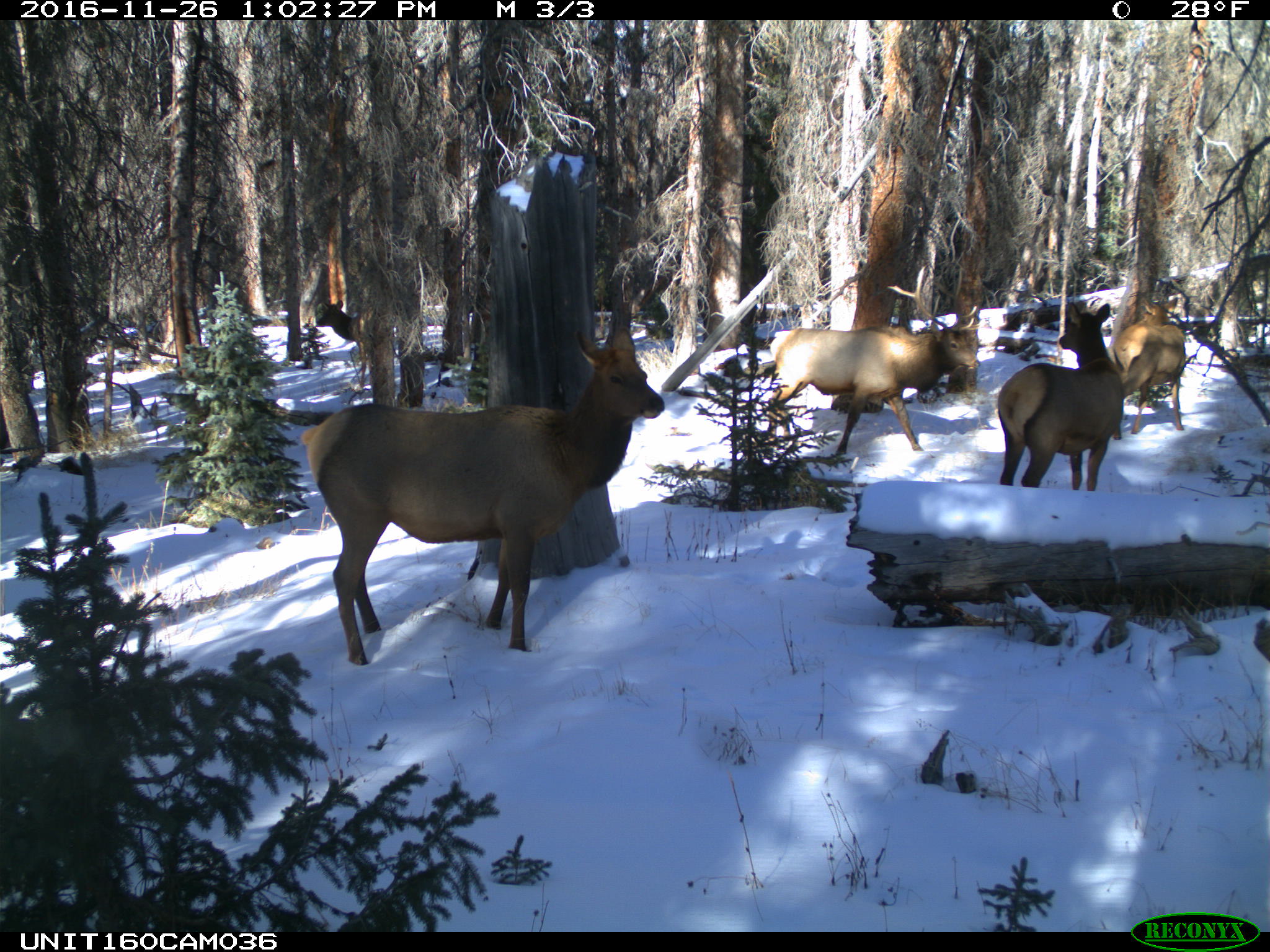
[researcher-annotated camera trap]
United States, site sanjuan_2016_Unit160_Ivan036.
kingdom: Animalia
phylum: Chordata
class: Mammalia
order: Artiodactyla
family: Cervidae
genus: Cervus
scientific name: Cervus elaphus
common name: red deer